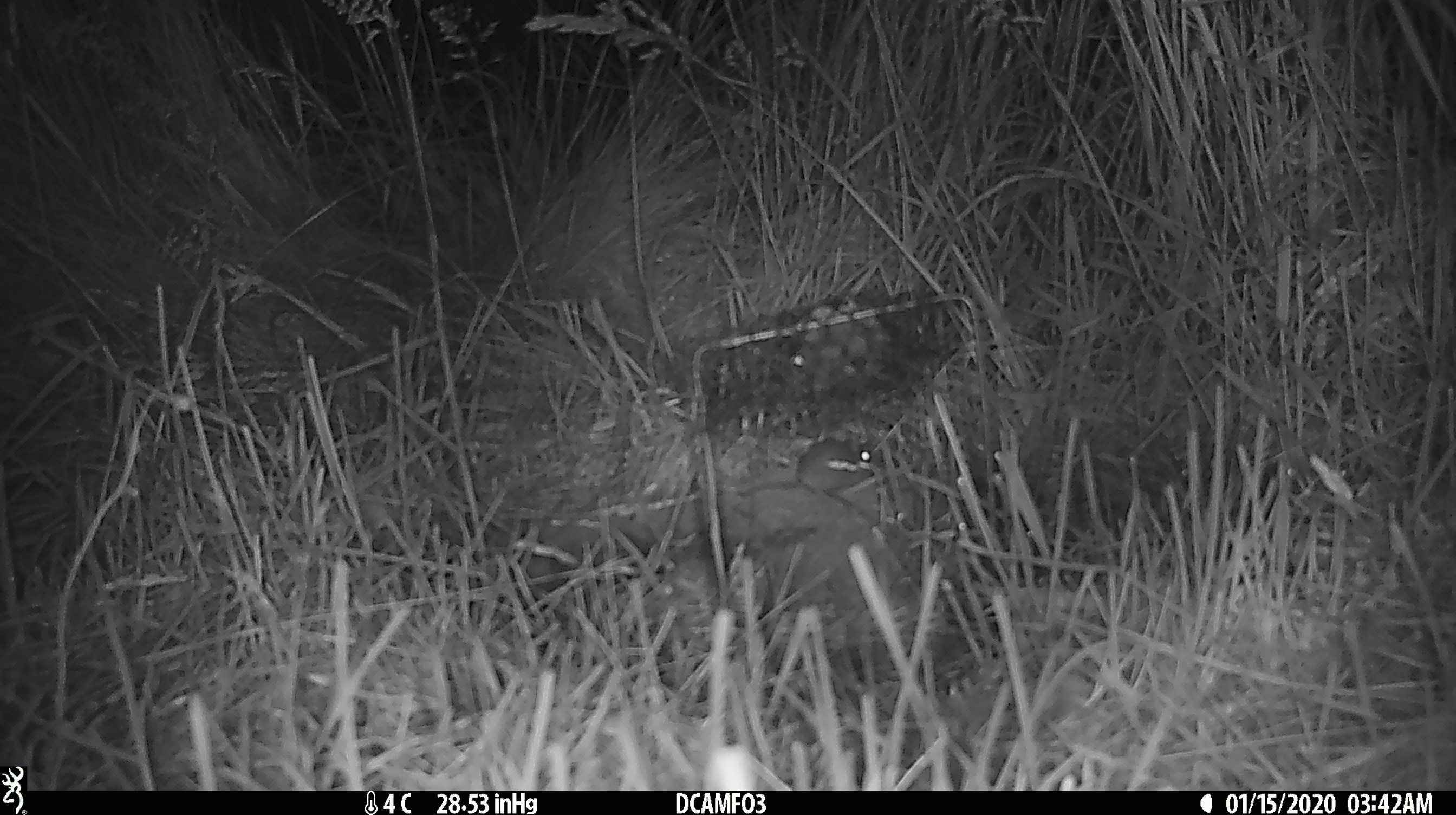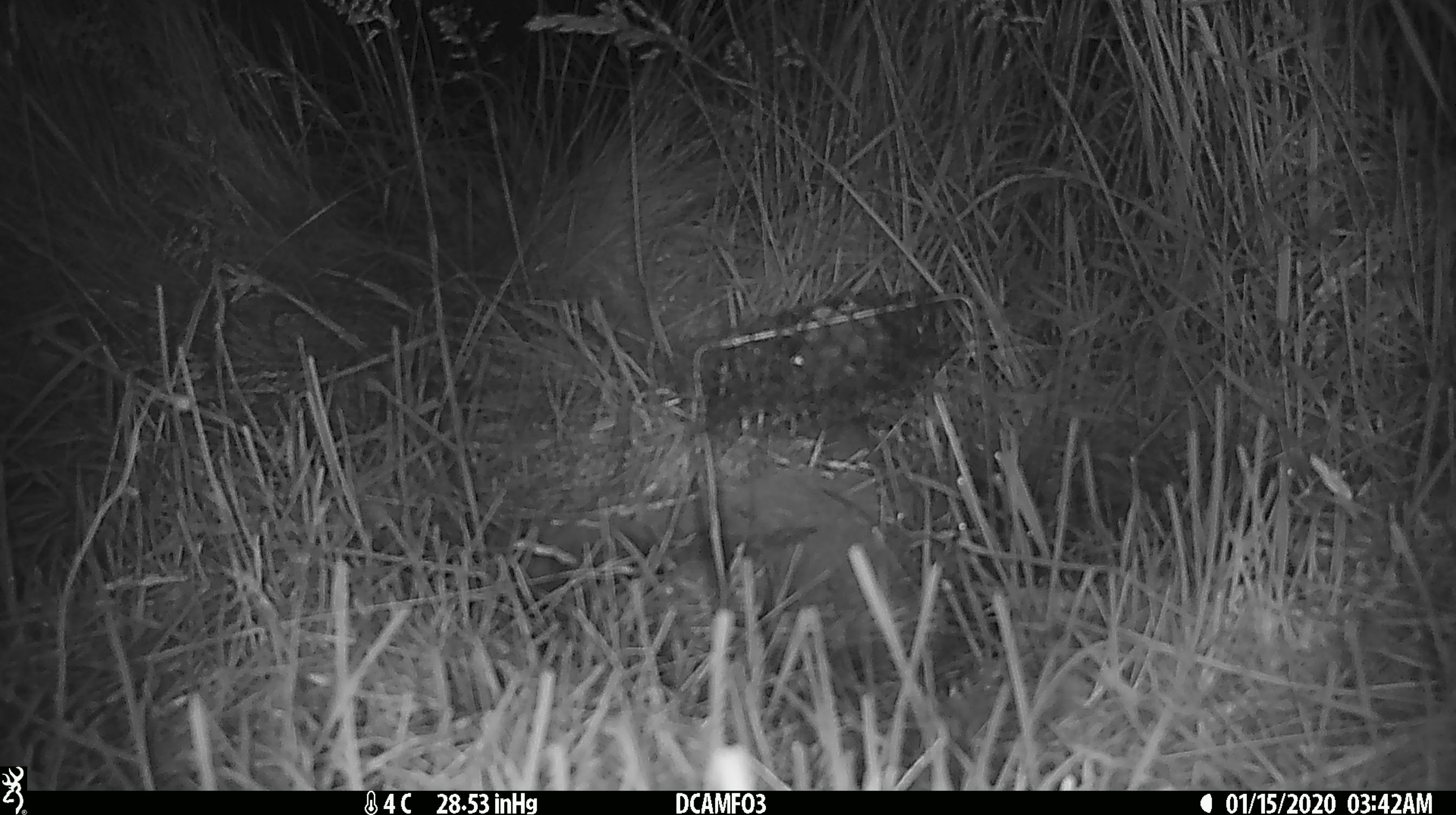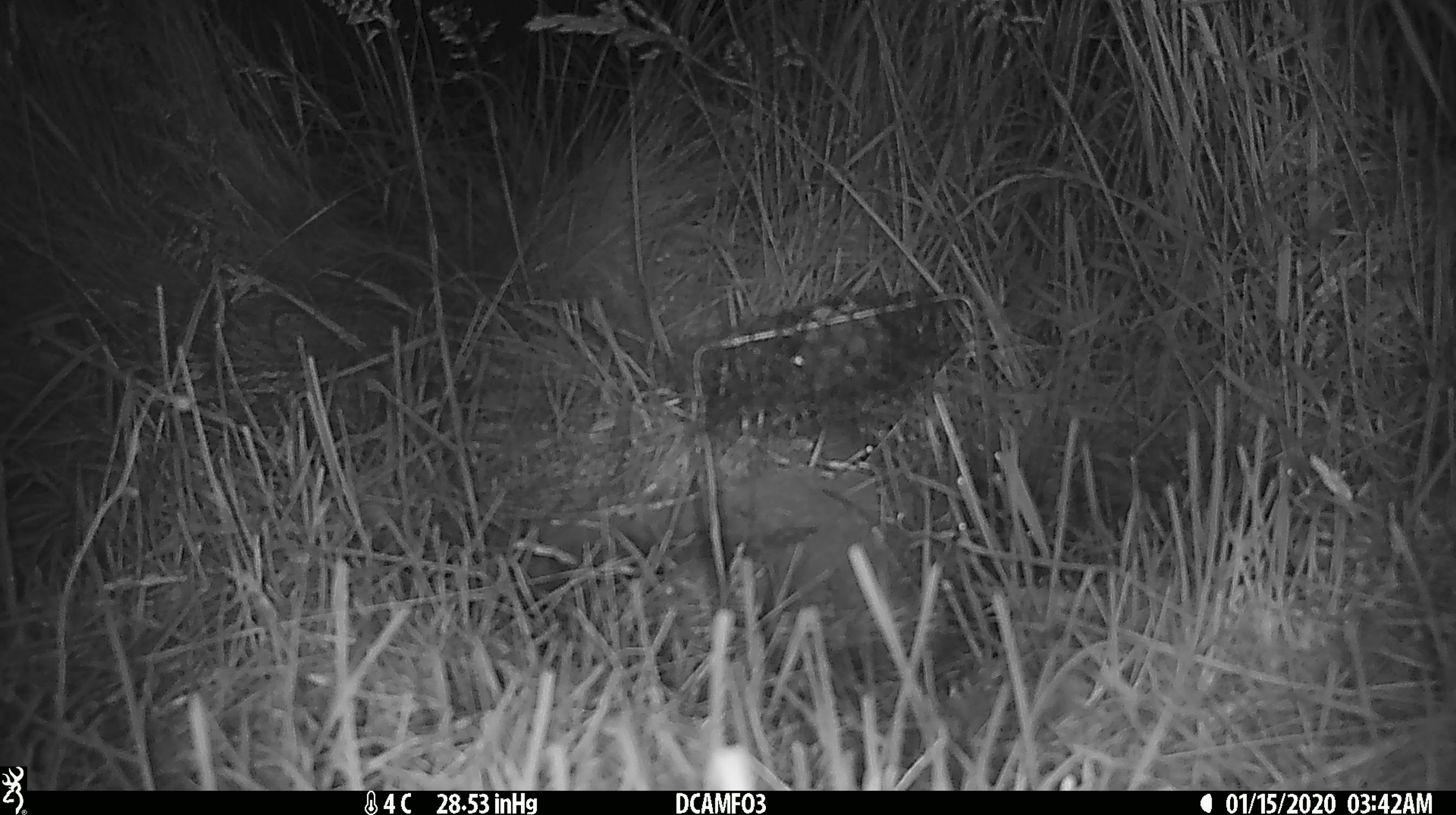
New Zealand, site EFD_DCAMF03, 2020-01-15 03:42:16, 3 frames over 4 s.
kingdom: Animalia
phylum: Chordata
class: Mammalia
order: Rodentia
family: Muridae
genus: Mus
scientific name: Mus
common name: mouse